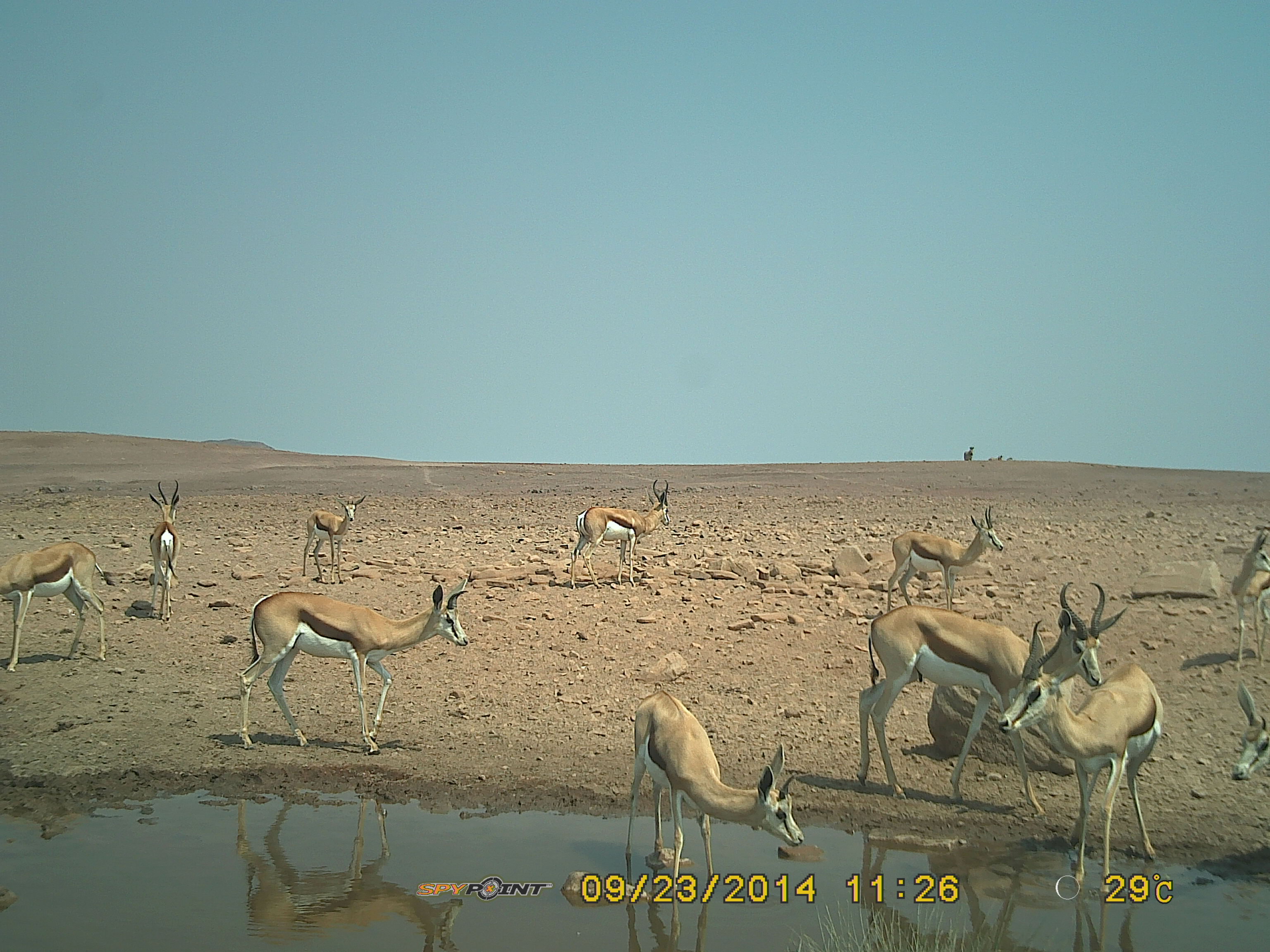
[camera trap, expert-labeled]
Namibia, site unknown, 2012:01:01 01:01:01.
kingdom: Animalia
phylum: Chordata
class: Mammalia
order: Artiodactyla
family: Bovidae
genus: Antidorcas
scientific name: Antidorcas marsupialis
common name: springbok